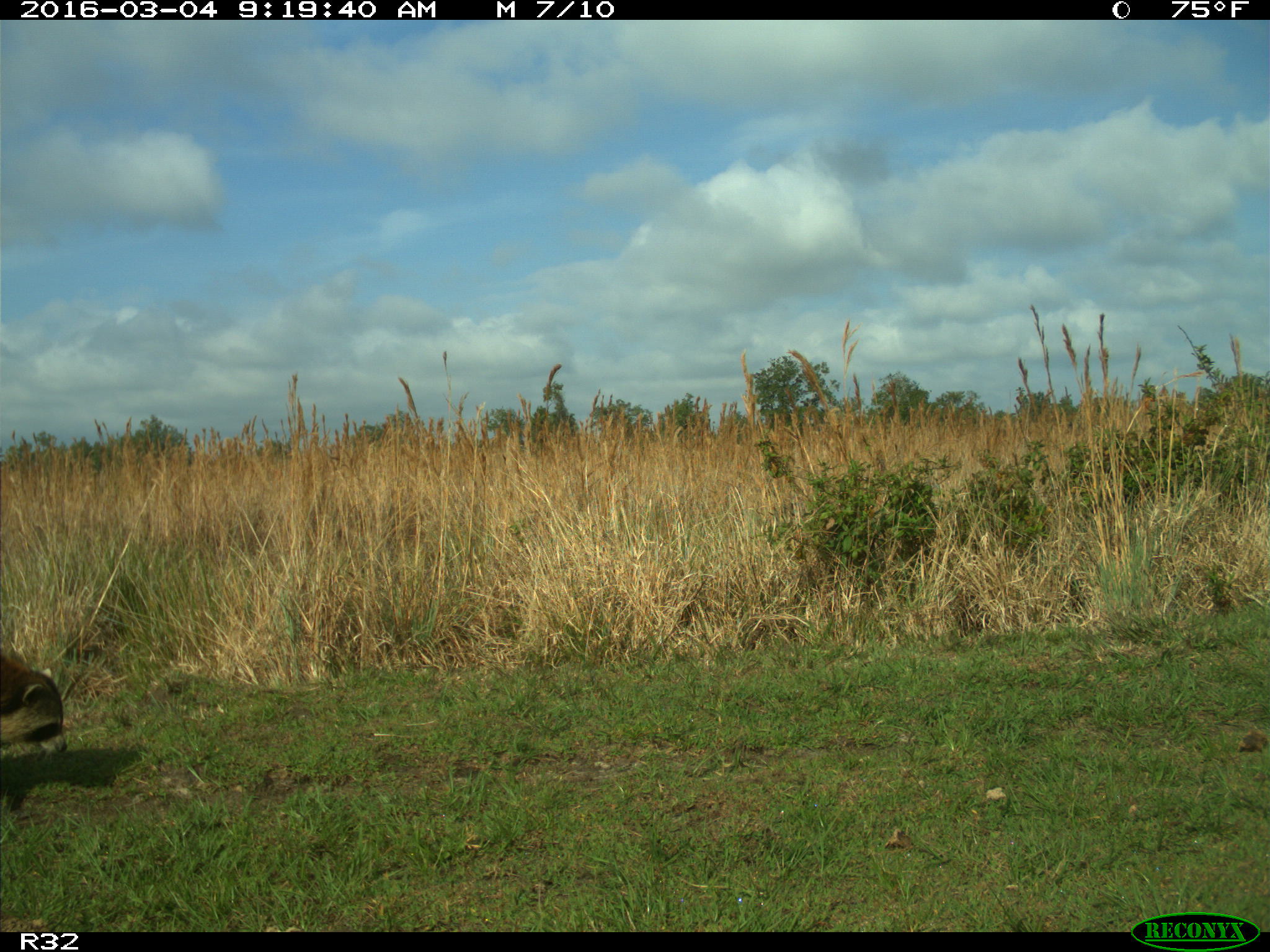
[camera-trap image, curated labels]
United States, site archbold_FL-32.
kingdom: Animalia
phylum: Chordata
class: Mammalia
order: Carnivora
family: Procyonidae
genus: Procyon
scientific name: Procyon lotor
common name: common raccoon